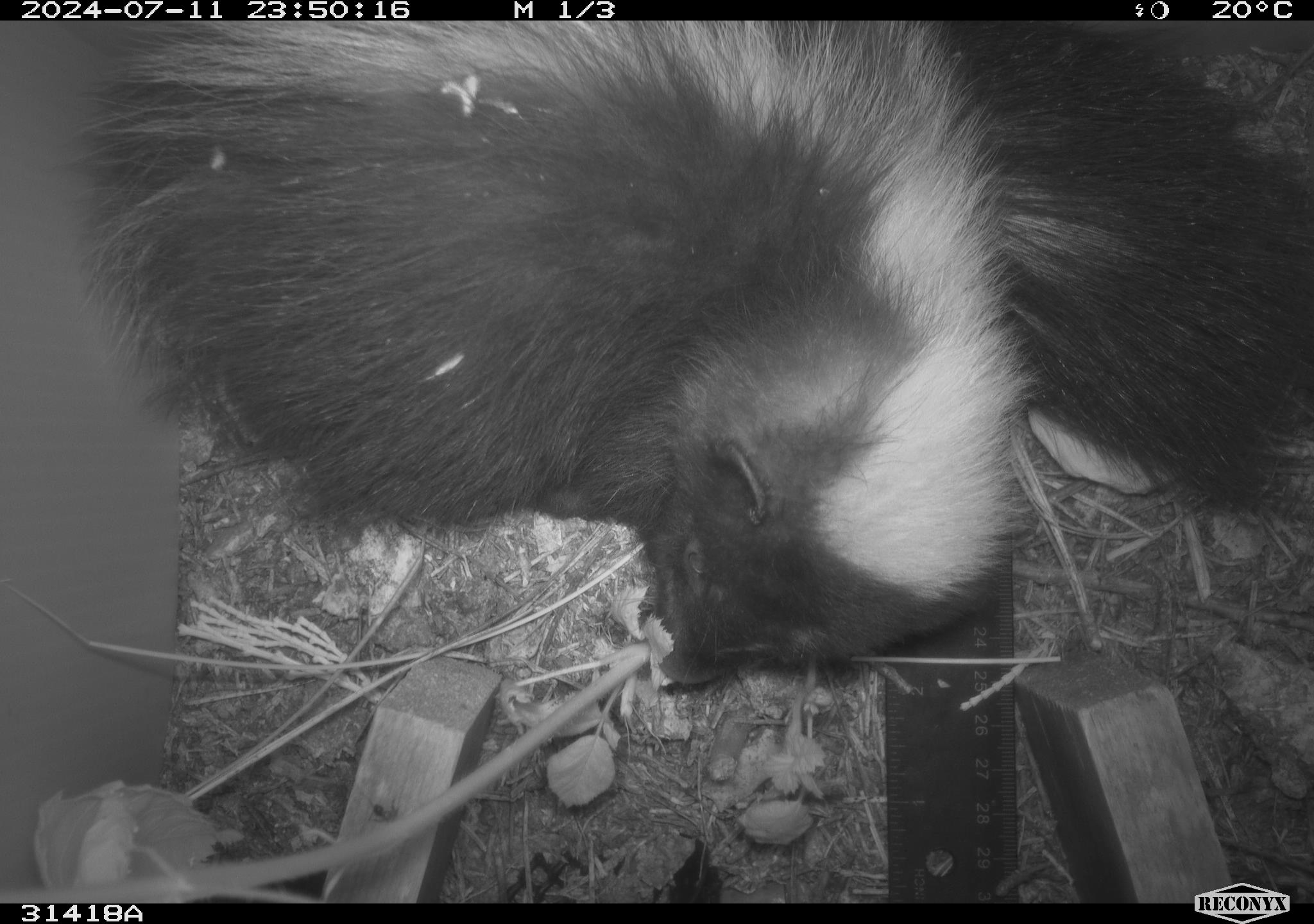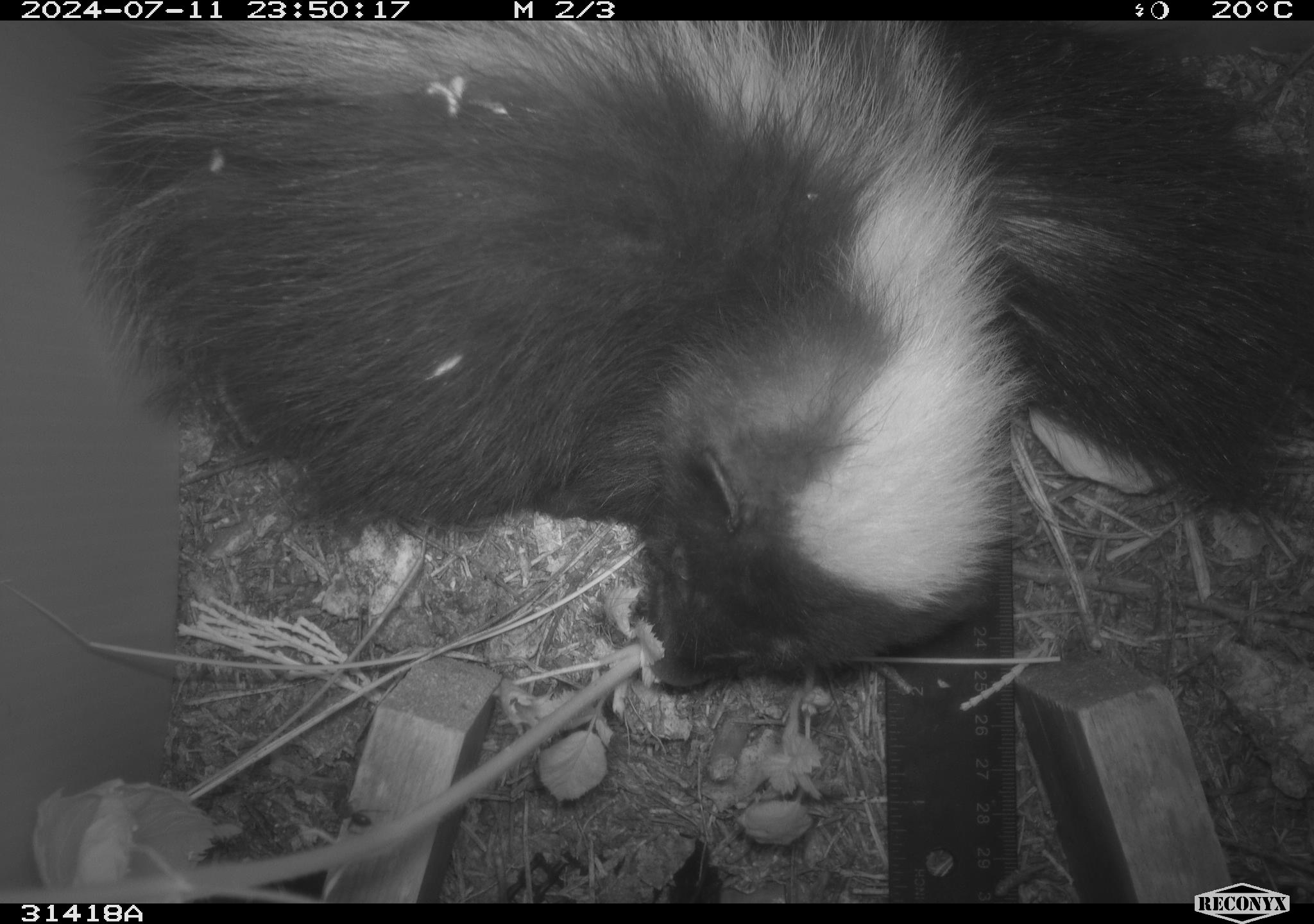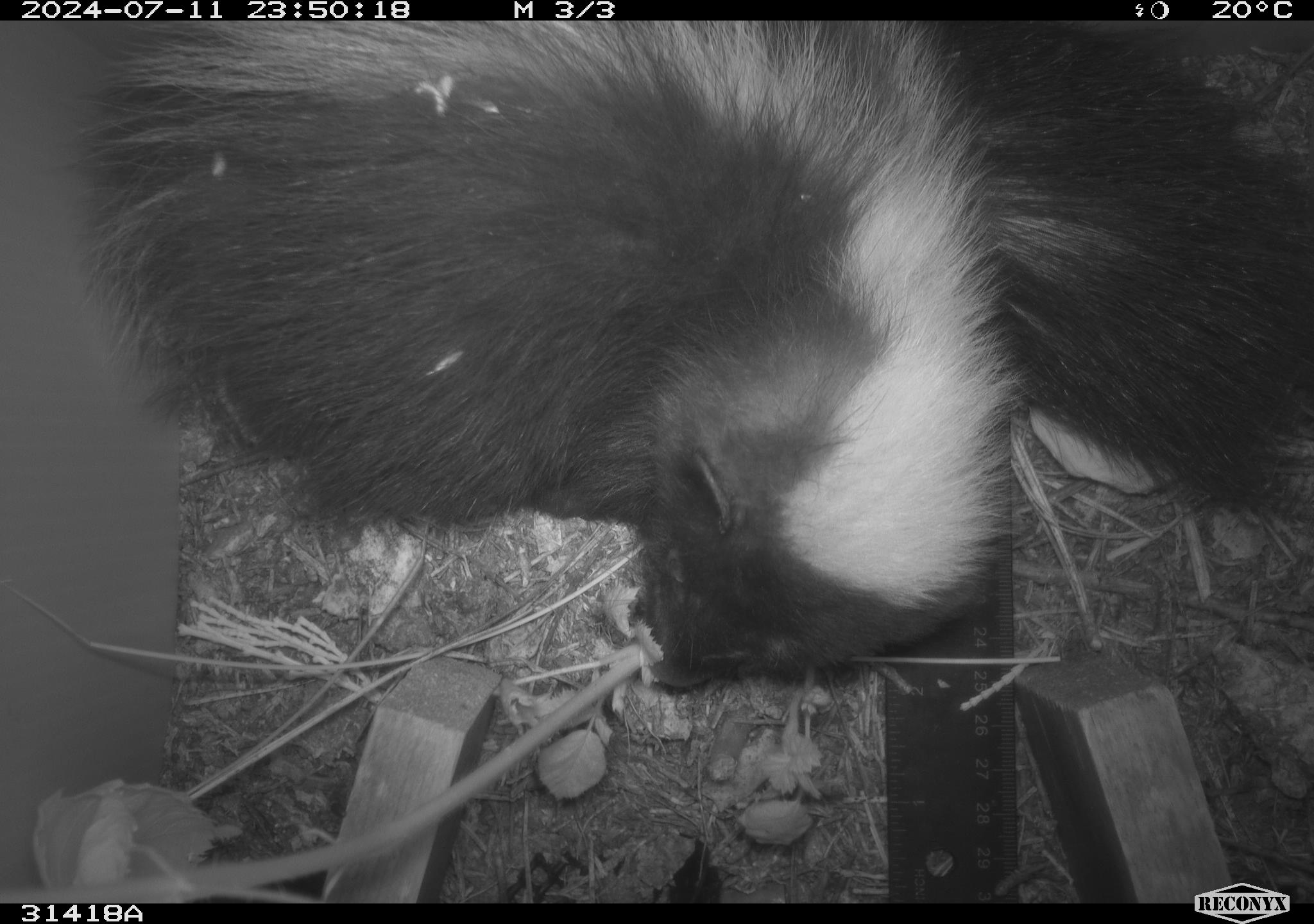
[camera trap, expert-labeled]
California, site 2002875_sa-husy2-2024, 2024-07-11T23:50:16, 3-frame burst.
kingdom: Animalia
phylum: Chordata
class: Mammalia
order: Carnivora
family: Mephitidae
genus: Mephitis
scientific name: Mephitis mephitis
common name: striped skunk